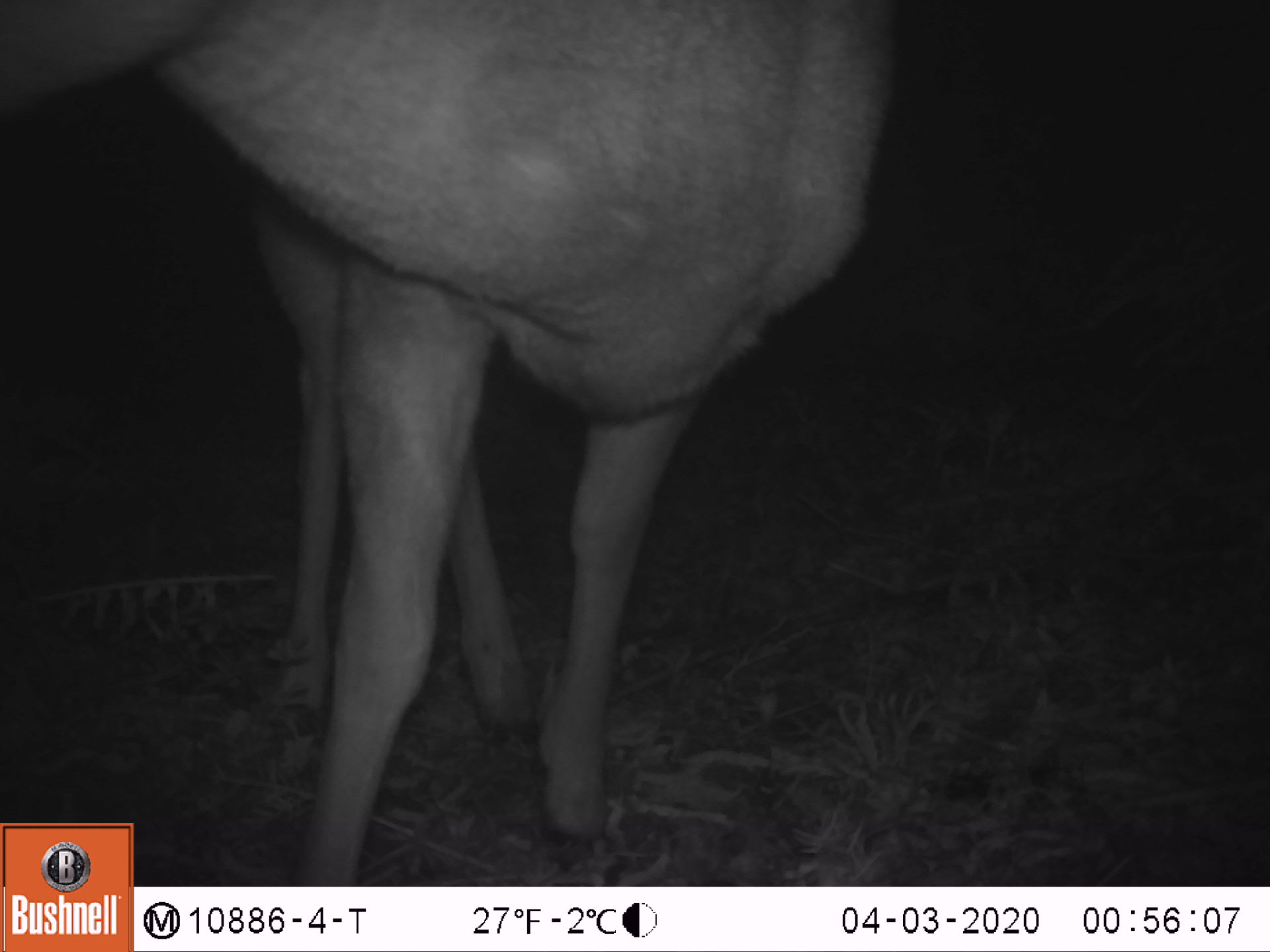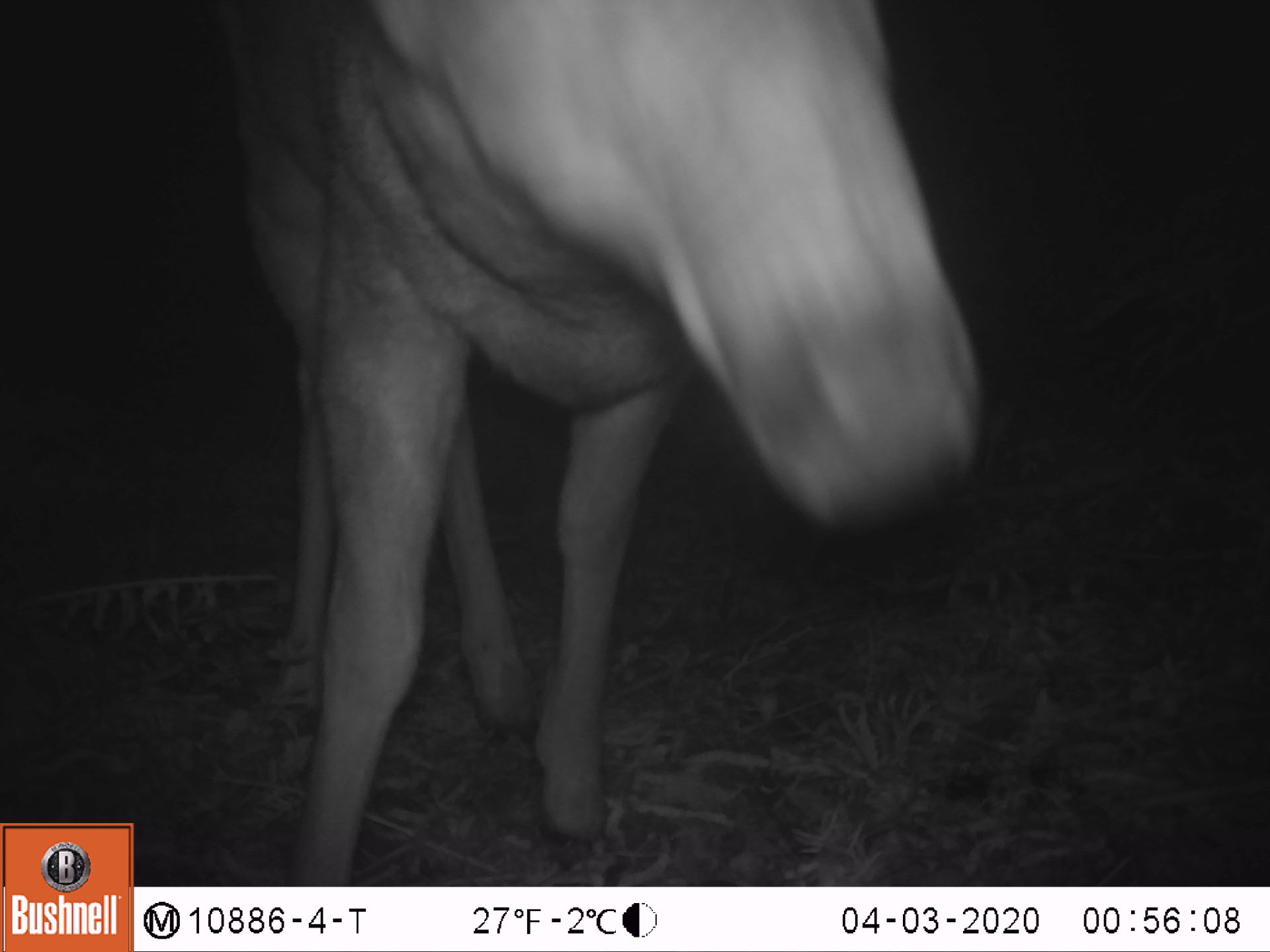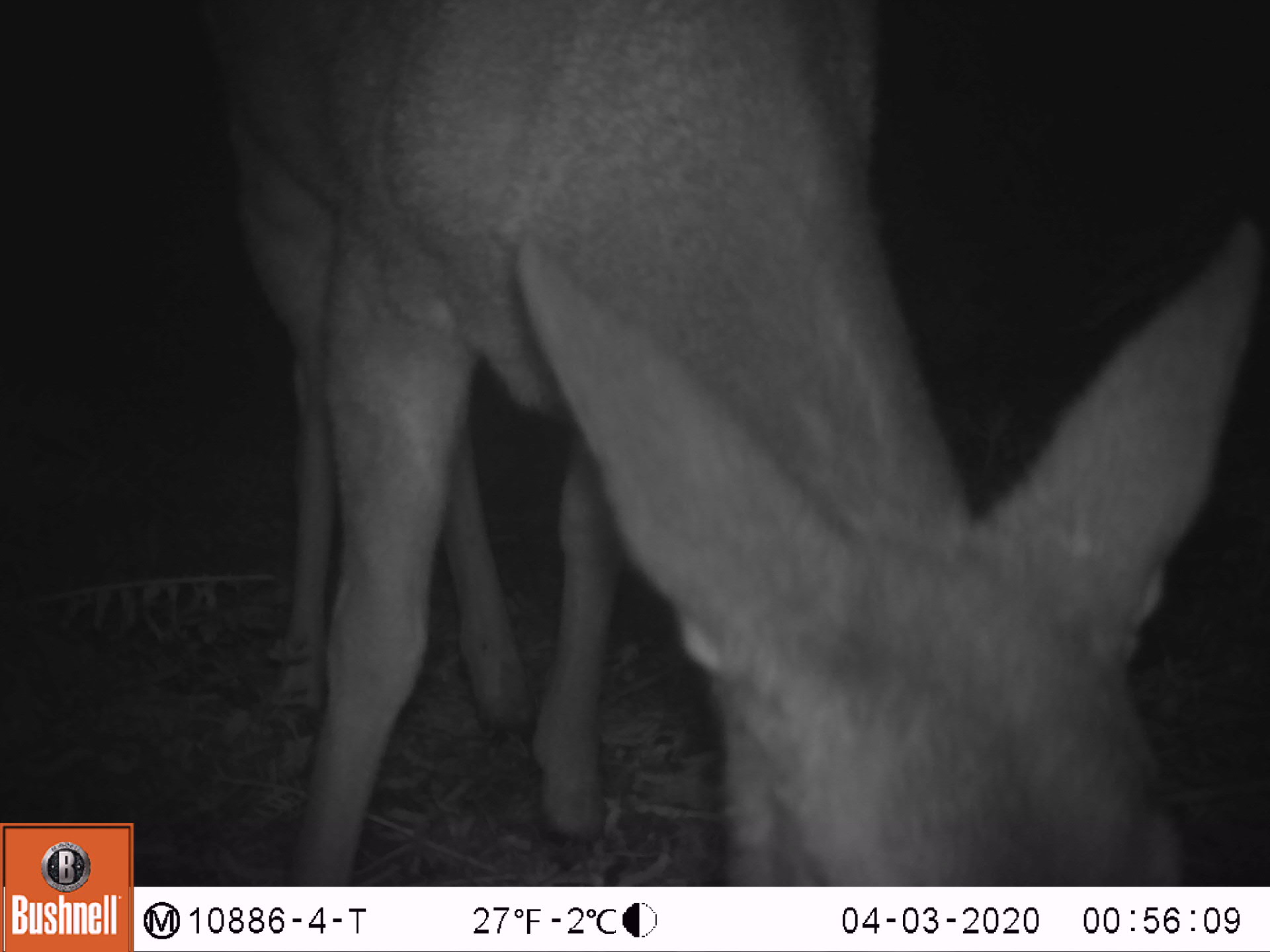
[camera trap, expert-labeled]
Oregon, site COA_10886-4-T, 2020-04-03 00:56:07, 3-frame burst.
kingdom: Animalia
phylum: Chordata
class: Mammalia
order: Artiodactyla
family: Cervidae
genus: Odocoileus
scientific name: Odocoileus hemionus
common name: black-tailed deer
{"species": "black-tailed deer (Odocoileus hemionus)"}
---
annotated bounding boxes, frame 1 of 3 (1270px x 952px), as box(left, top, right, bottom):
black-tailed deer: box(0, 7, 909, 814)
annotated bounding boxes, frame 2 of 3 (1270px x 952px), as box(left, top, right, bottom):
black-tailed deer: box(230, 0, 995, 867)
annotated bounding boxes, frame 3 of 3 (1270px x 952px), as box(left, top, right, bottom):
black-tailed deer: box(206, 0, 1266, 878)